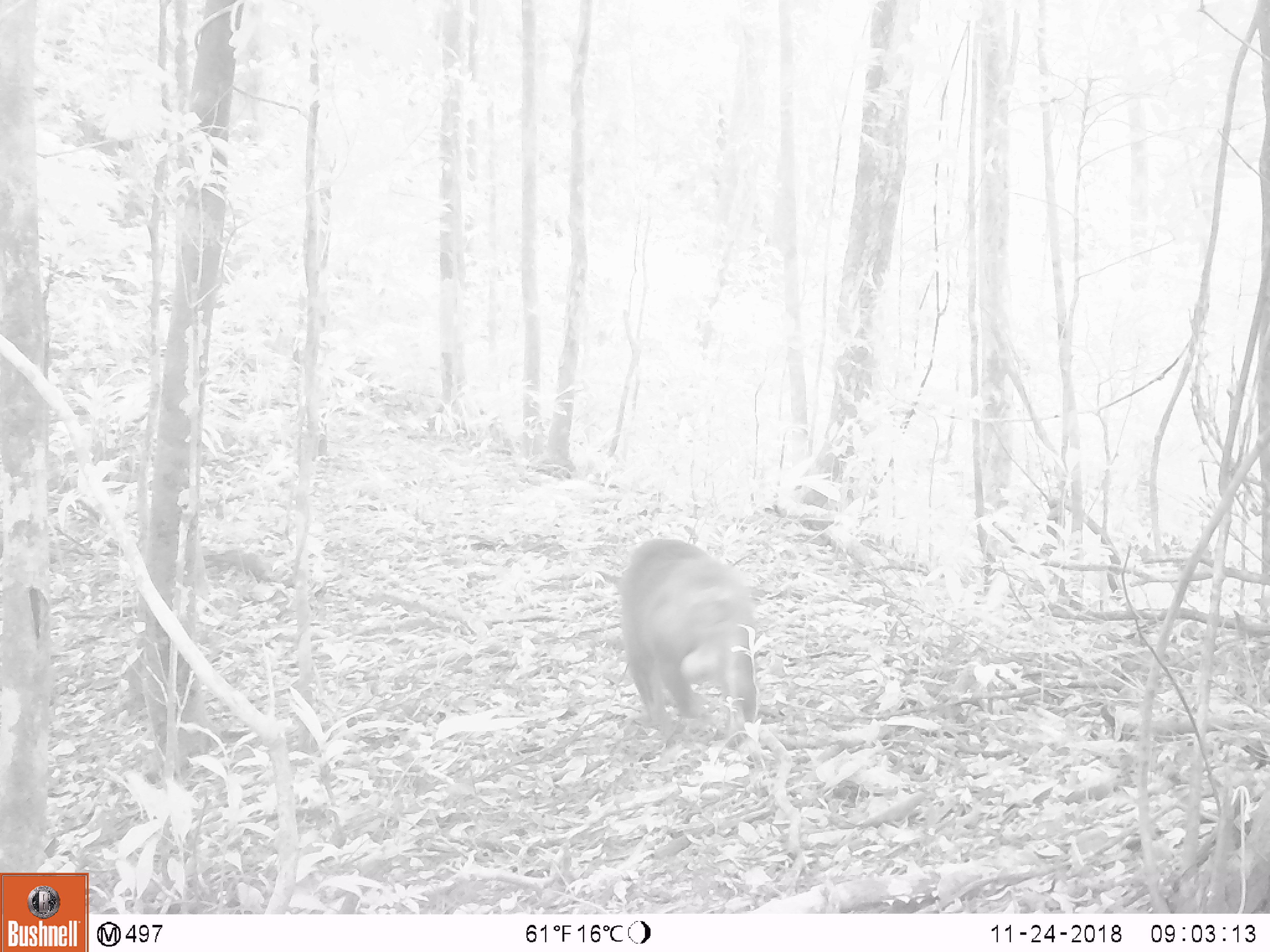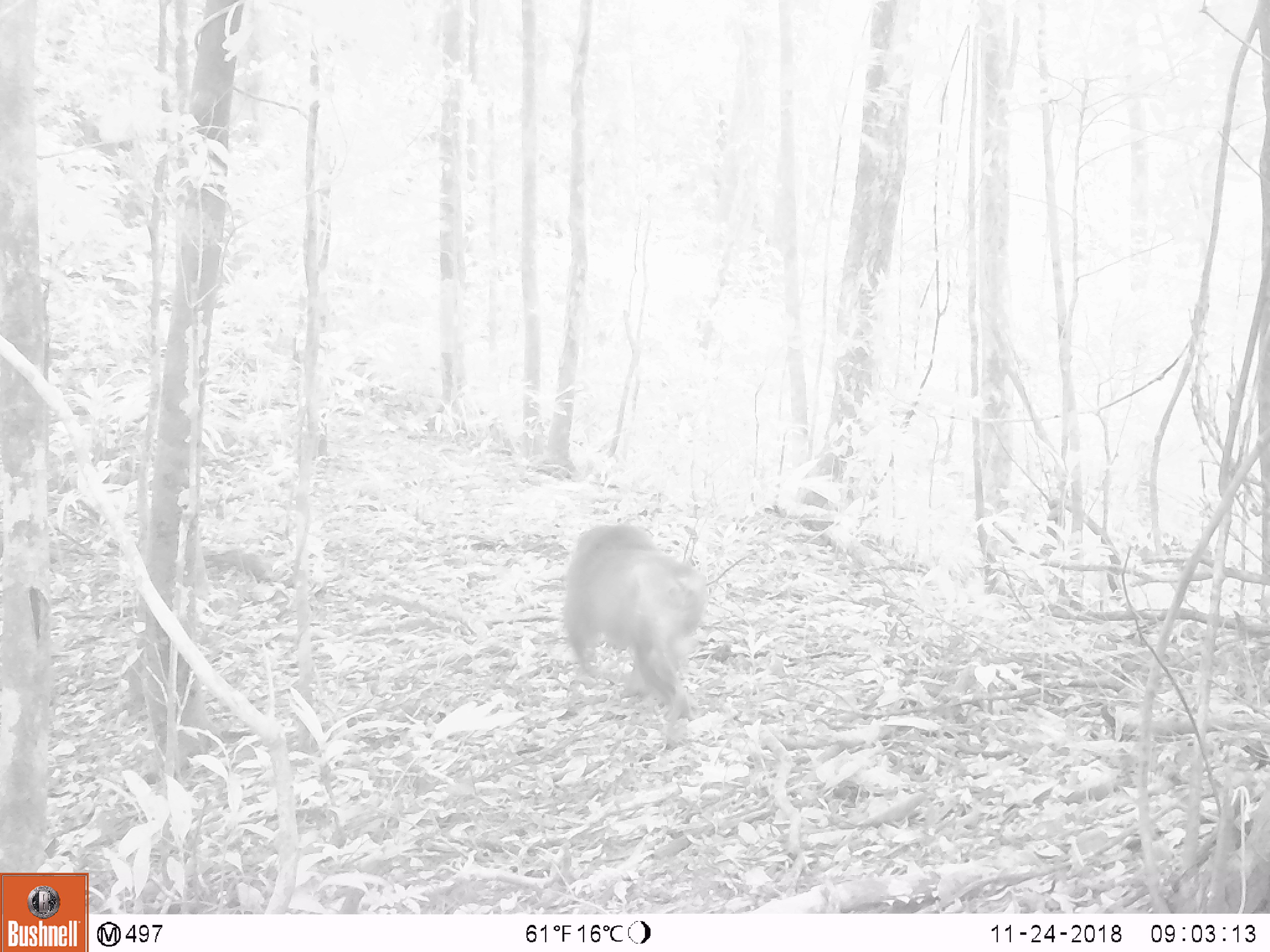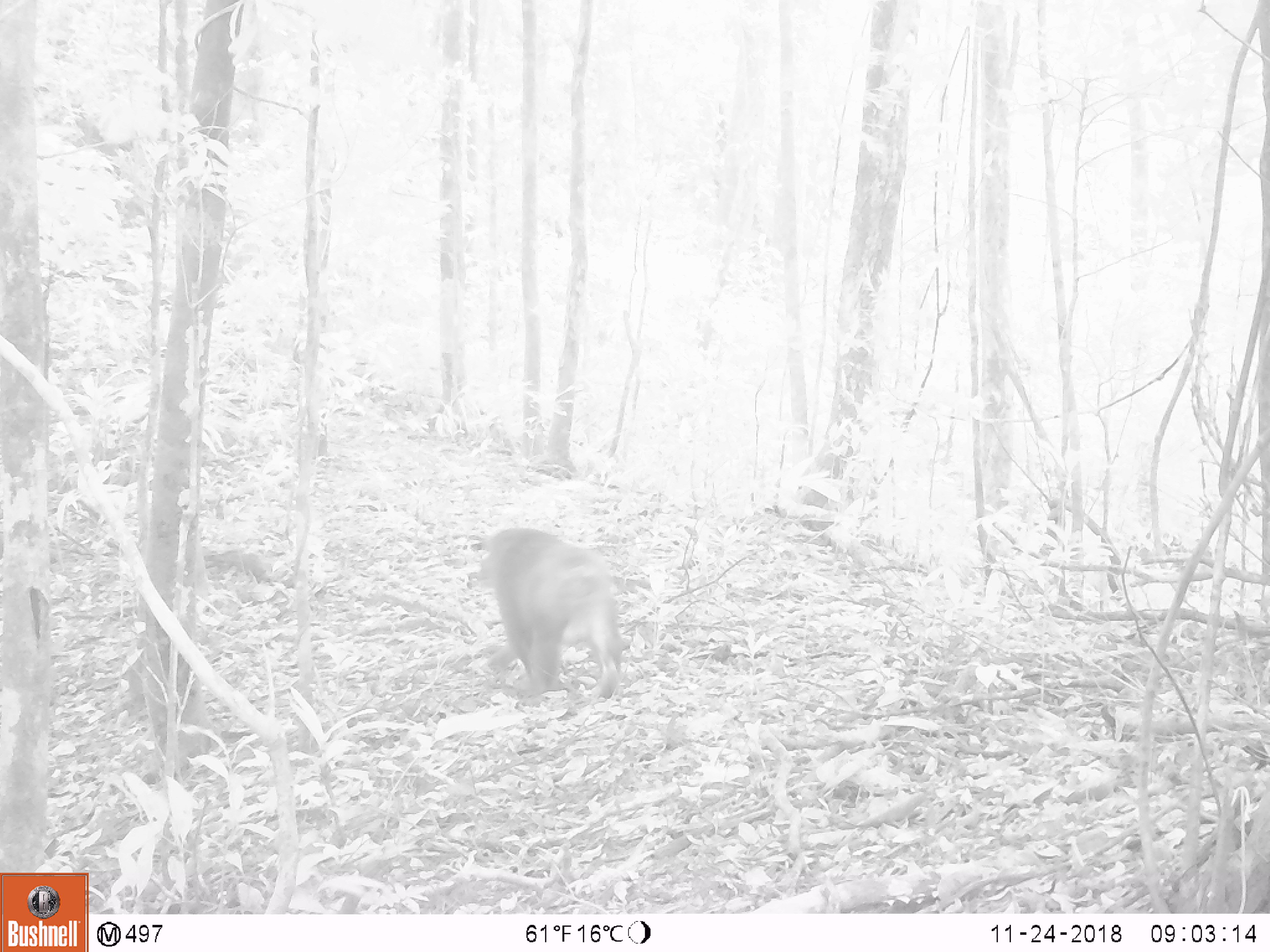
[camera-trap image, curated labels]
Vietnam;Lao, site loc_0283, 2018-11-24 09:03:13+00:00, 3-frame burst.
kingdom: Animalia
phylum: Chordata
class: Mammalia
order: Primates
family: Cercopithecidae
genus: Macaca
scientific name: Macaca arctoides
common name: stump-tailed macaque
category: stump tailed macaque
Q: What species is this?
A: Stump tailed macaque (stump-tailed macaque) (Macaca arctoides).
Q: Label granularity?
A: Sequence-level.